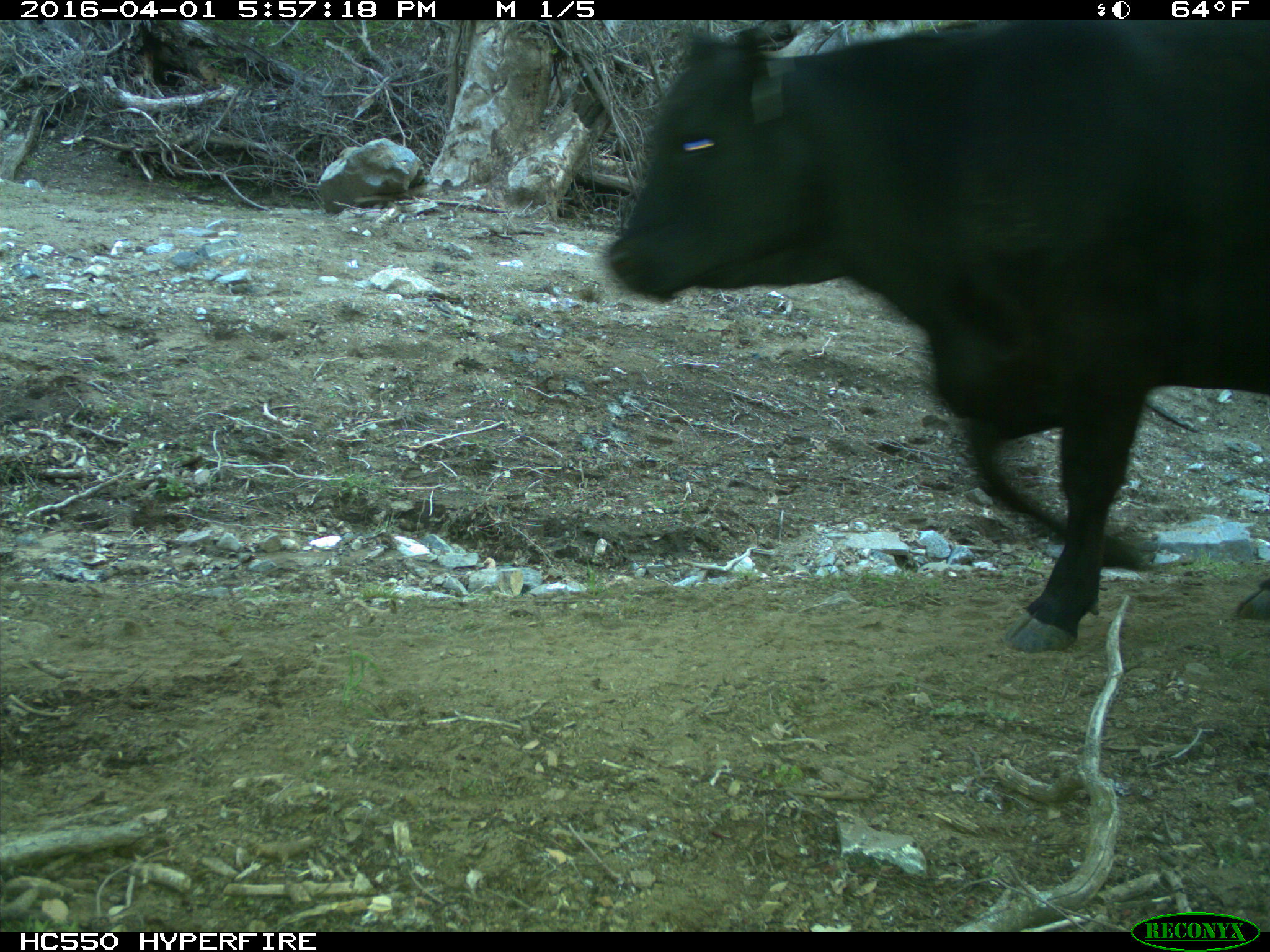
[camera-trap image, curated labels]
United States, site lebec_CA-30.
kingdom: Animalia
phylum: Chordata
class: Mammalia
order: Artiodactyla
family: Bovidae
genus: Bos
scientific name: Bos taurus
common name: domestic cow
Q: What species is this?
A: Bos taurus (domestic cow).